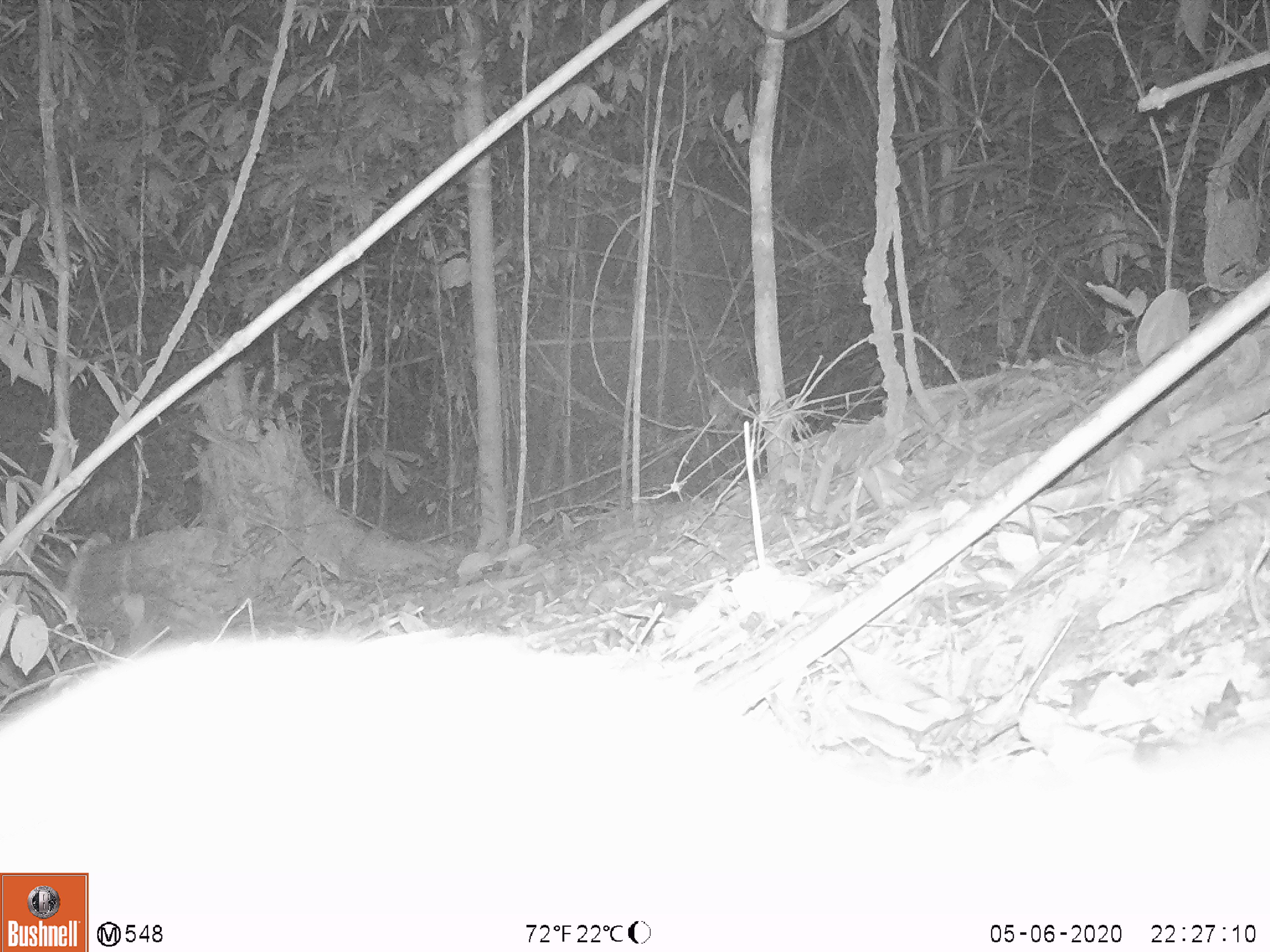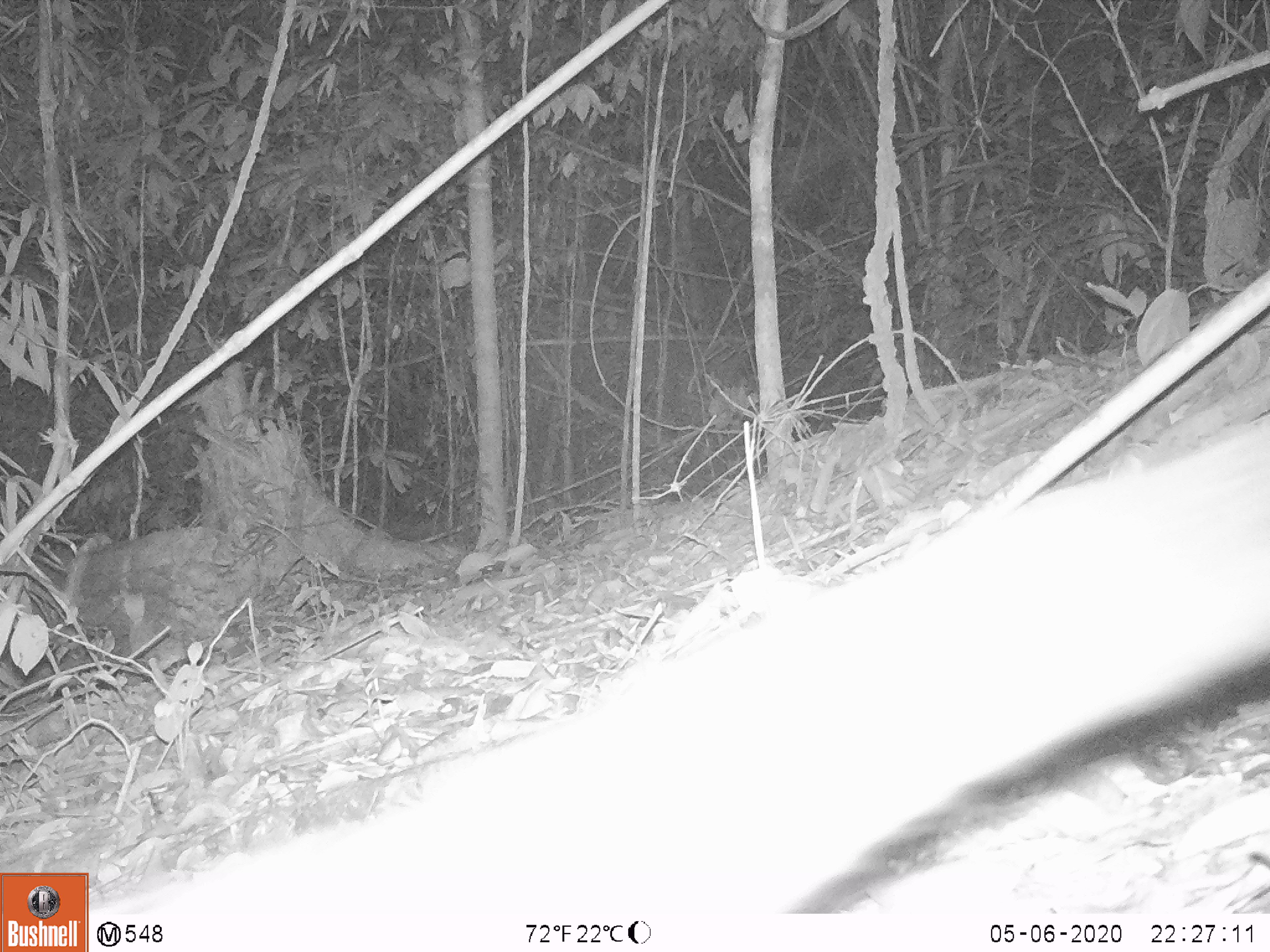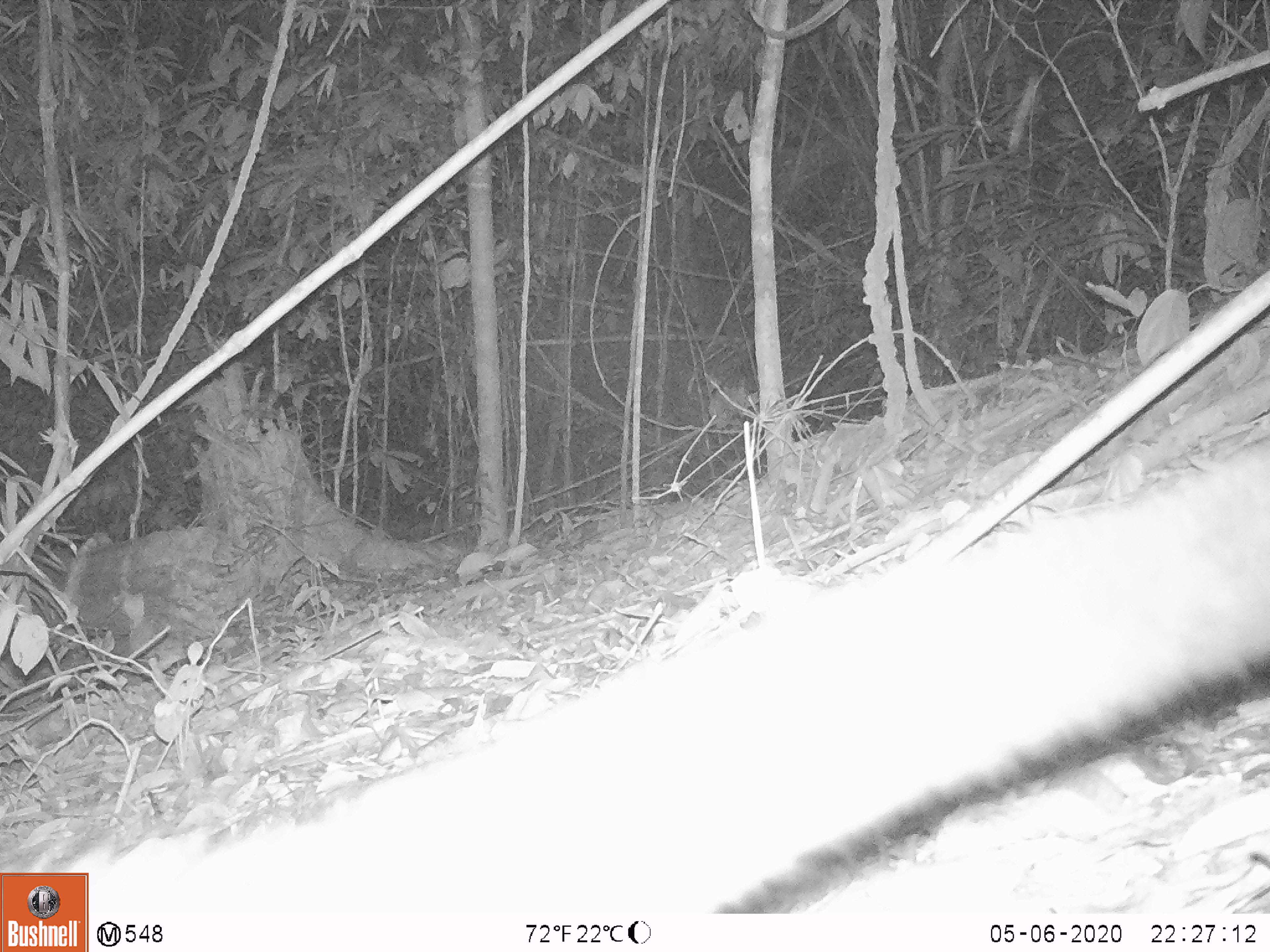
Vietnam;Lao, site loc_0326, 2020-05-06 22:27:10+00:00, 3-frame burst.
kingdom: Animalia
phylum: Chordata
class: Mammalia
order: Carnivora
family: Viverridae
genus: Paradoxurus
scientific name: Paradoxurus hermaphroditus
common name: common palm civet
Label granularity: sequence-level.